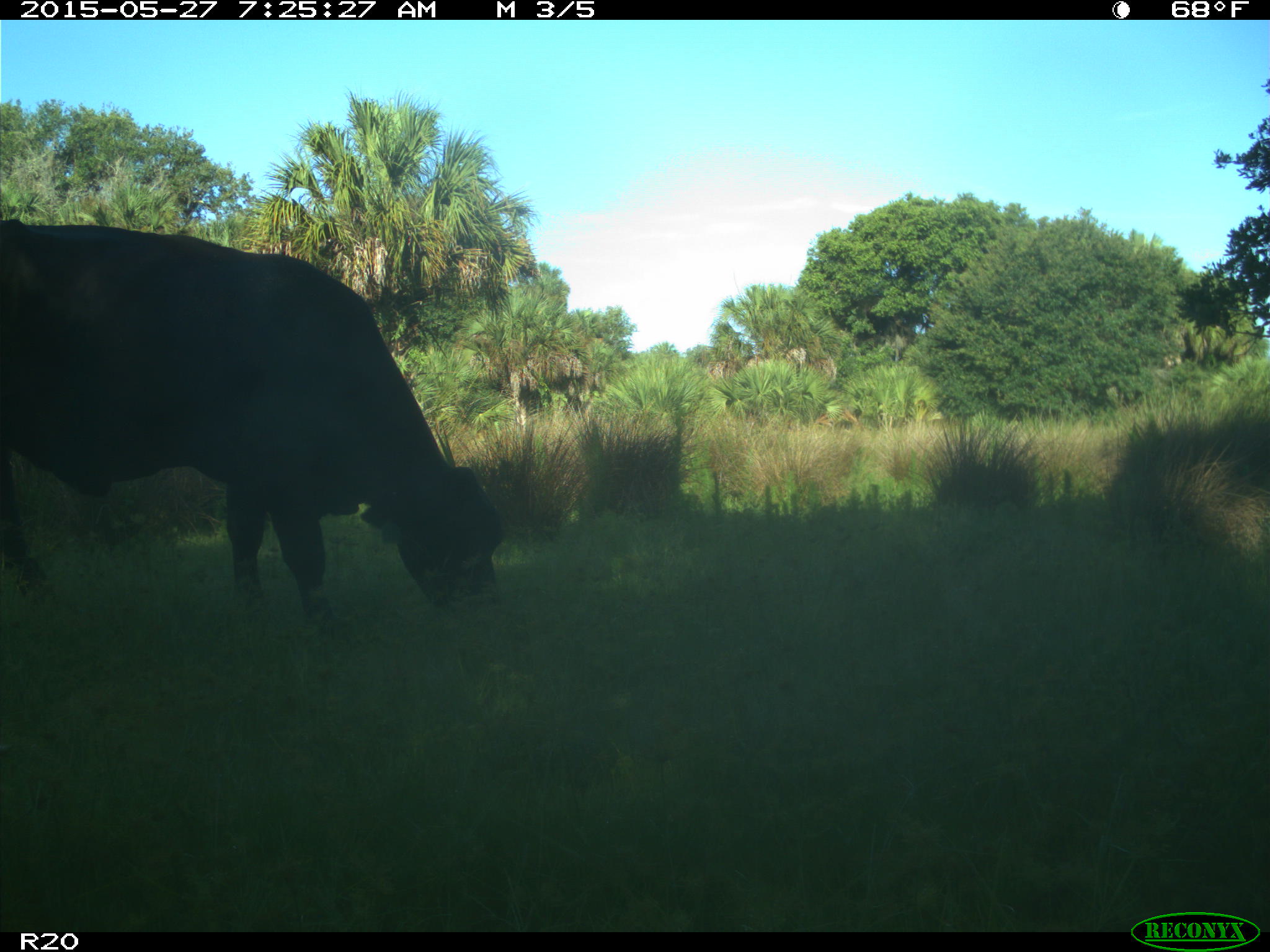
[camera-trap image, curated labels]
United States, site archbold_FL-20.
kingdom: Animalia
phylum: Chordata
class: Mammalia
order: Artiodactyla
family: Bovidae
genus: Bos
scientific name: Bos taurus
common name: domestic cow